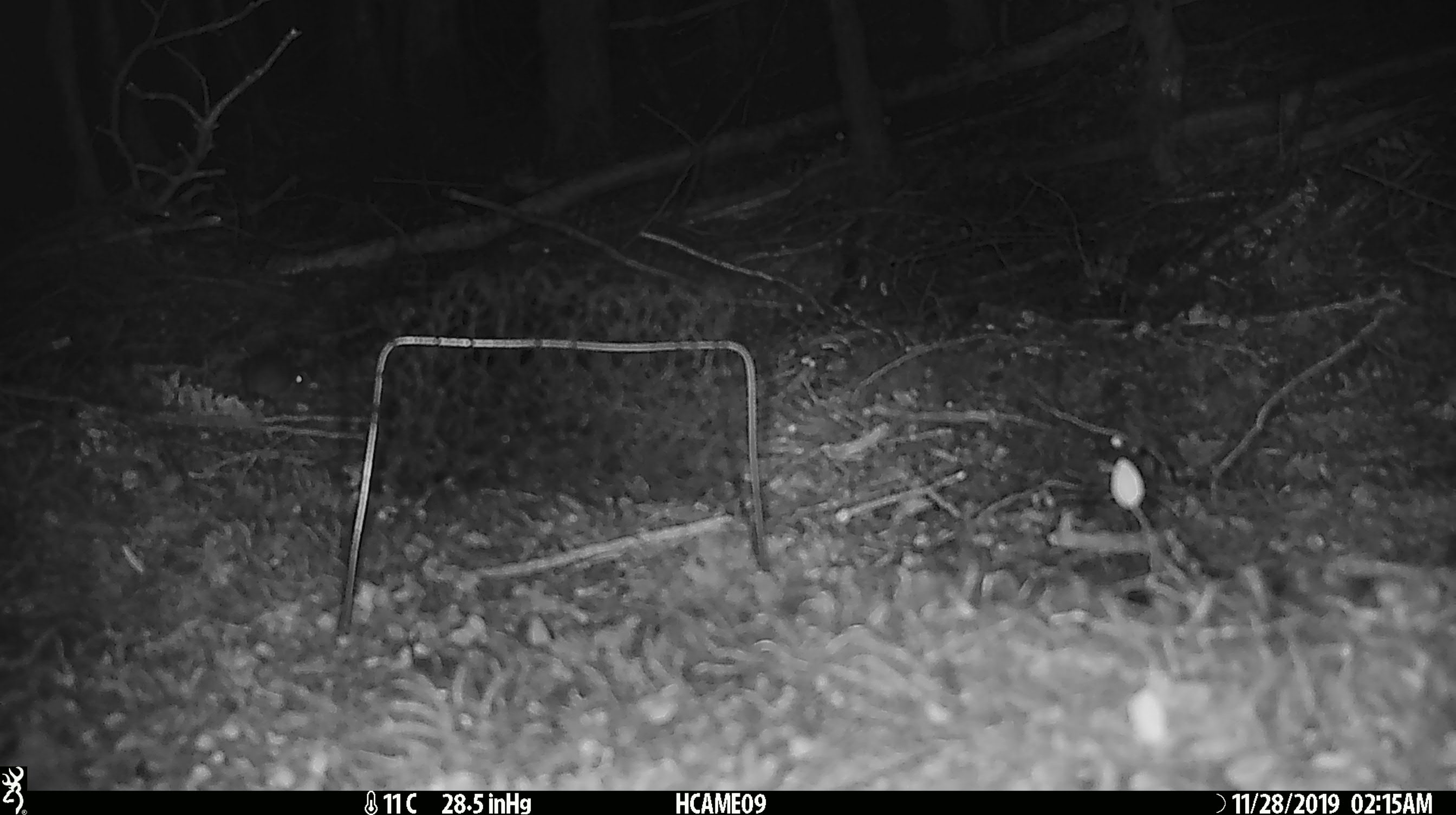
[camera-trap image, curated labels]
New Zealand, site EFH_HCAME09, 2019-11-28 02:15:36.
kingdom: Animalia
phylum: Chordata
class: Mammalia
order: Rodentia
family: Muridae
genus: Mus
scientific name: Mus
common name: mouse